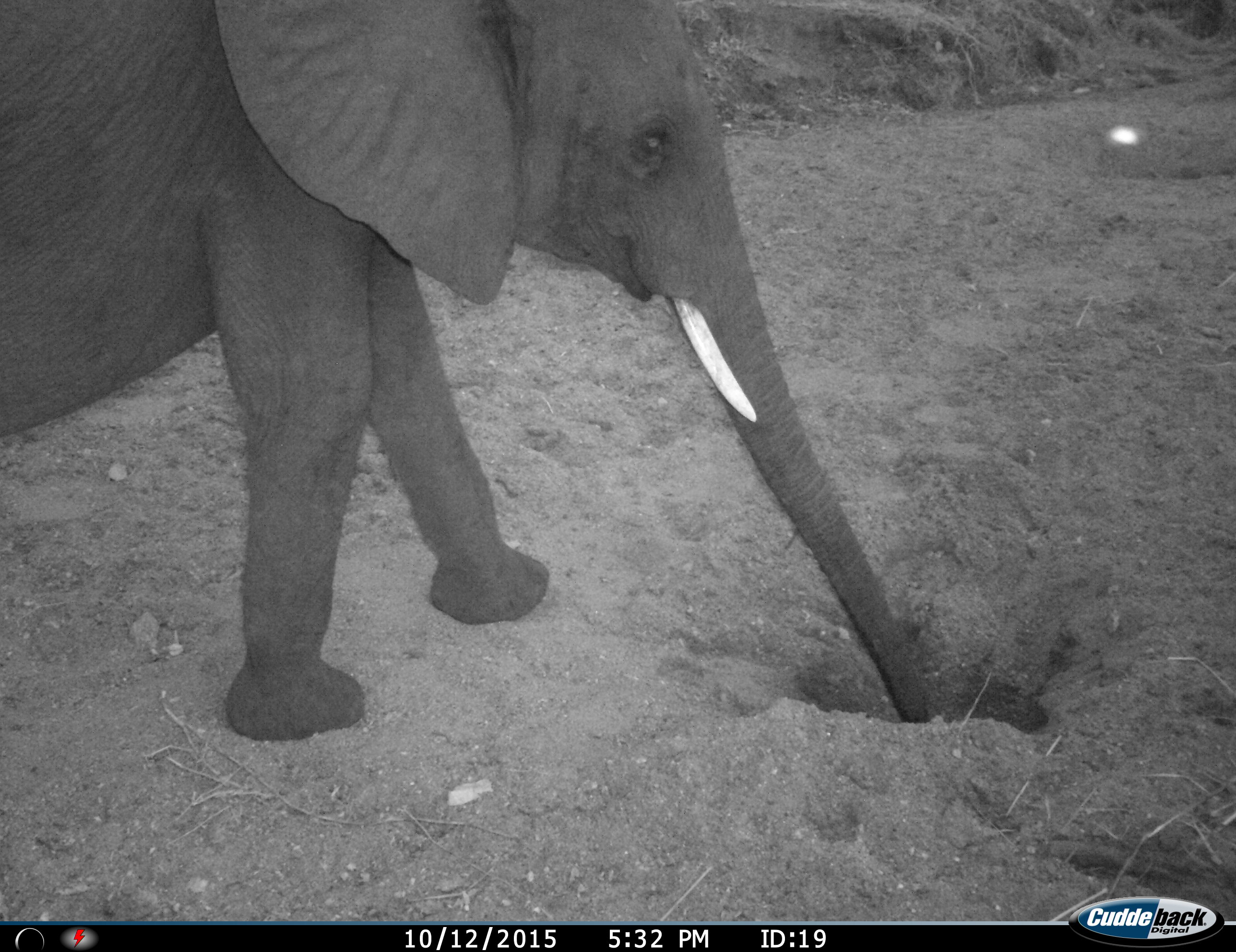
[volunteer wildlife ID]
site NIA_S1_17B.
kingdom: Animalia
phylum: Chordata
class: Mammalia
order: Proboscidea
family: Elephantidae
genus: Loxodonta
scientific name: Loxodonta africana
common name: african bush elephant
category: elephant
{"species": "elephant (african bush elephant) (Loxodonta africana)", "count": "1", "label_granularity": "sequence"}